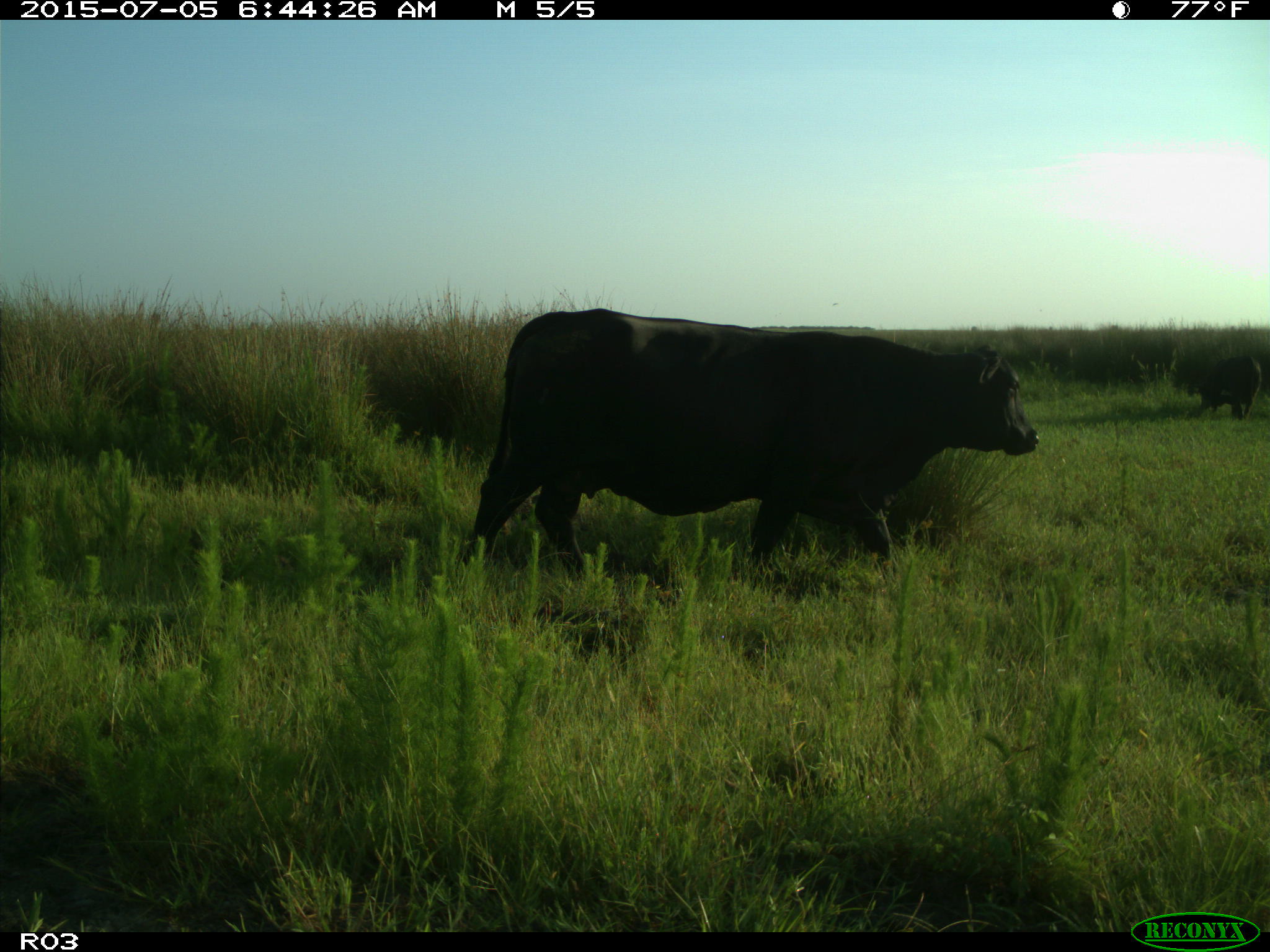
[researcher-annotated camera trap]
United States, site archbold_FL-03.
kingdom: Animalia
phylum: Chordata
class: Mammalia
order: Artiodactyla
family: Bovidae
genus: Bos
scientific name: Bos taurus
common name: domestic cow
Bos taurus (domestic cow).